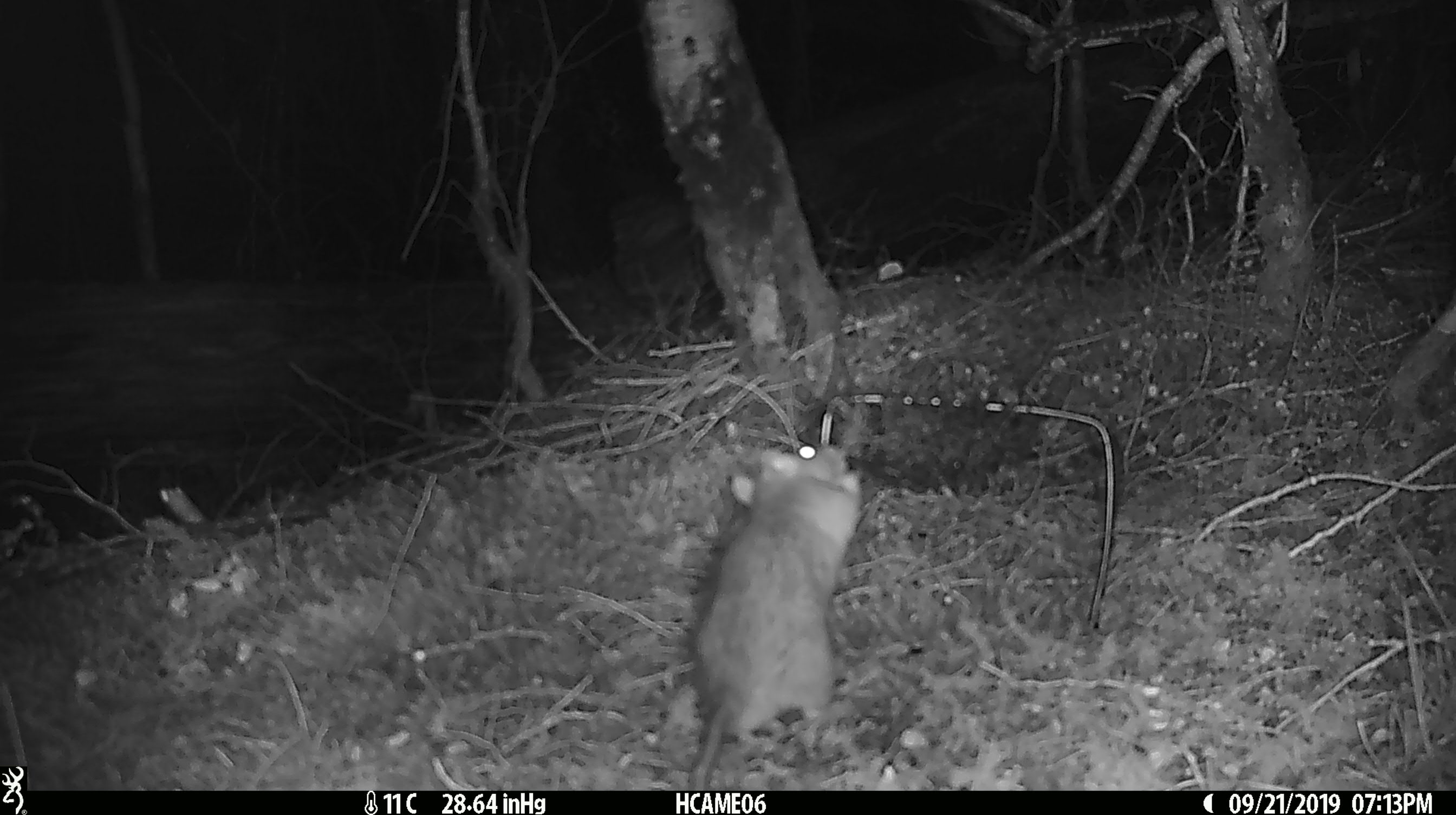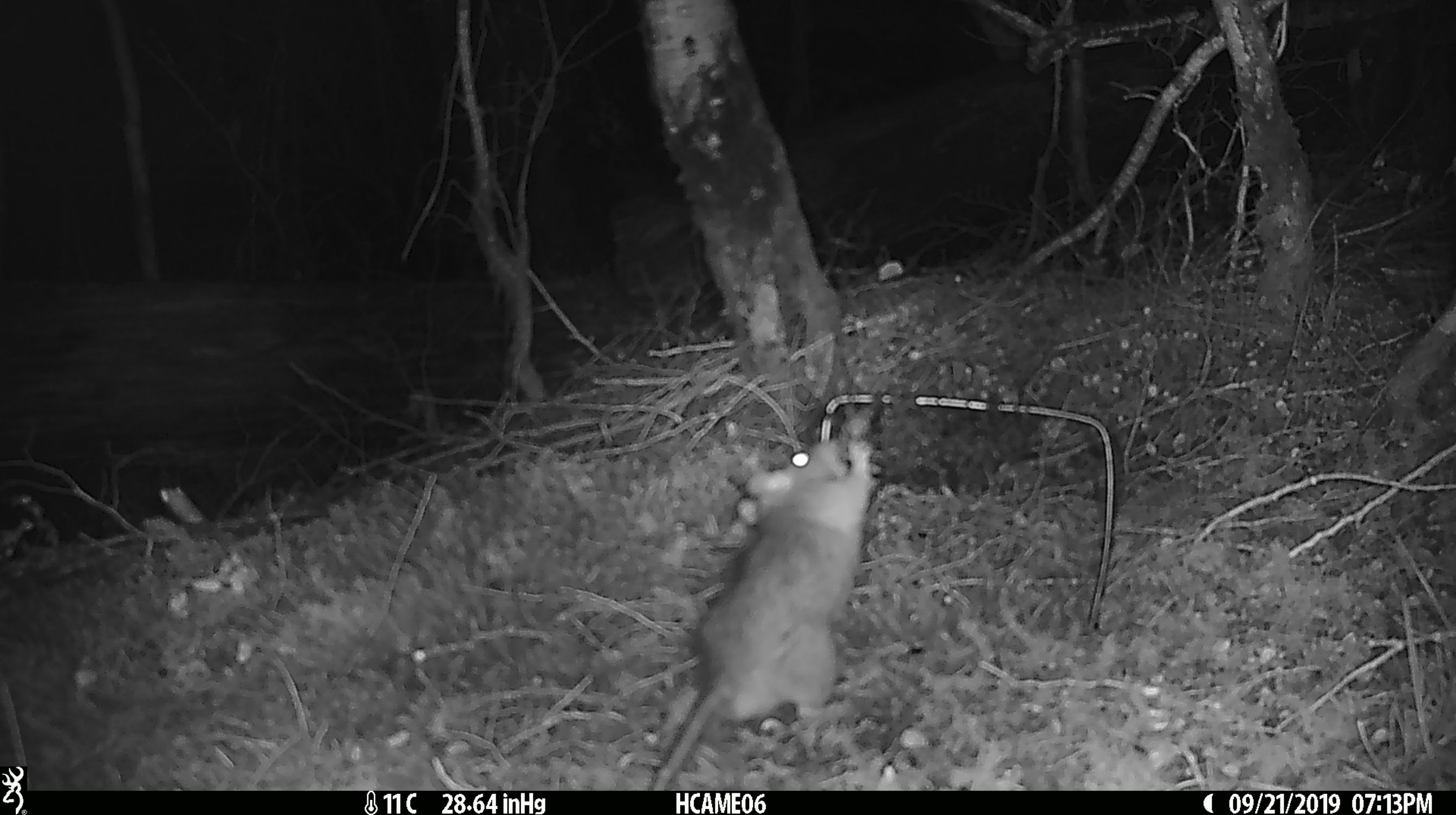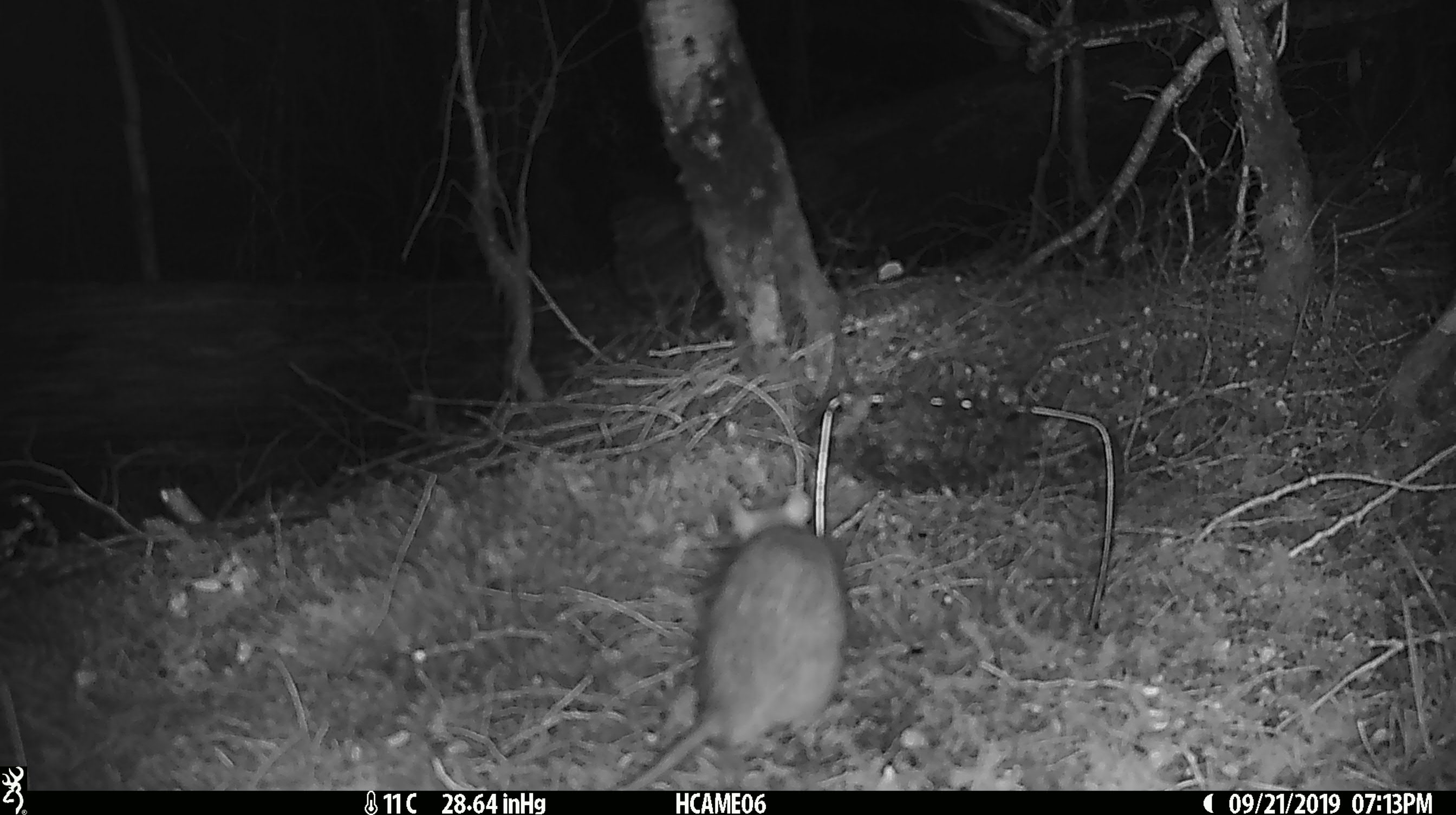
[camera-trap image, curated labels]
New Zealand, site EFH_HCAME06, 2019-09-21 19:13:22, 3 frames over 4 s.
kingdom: Animalia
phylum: Chordata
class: Mammalia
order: Rodentia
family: Muridae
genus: Rattus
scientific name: Rattus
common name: rat